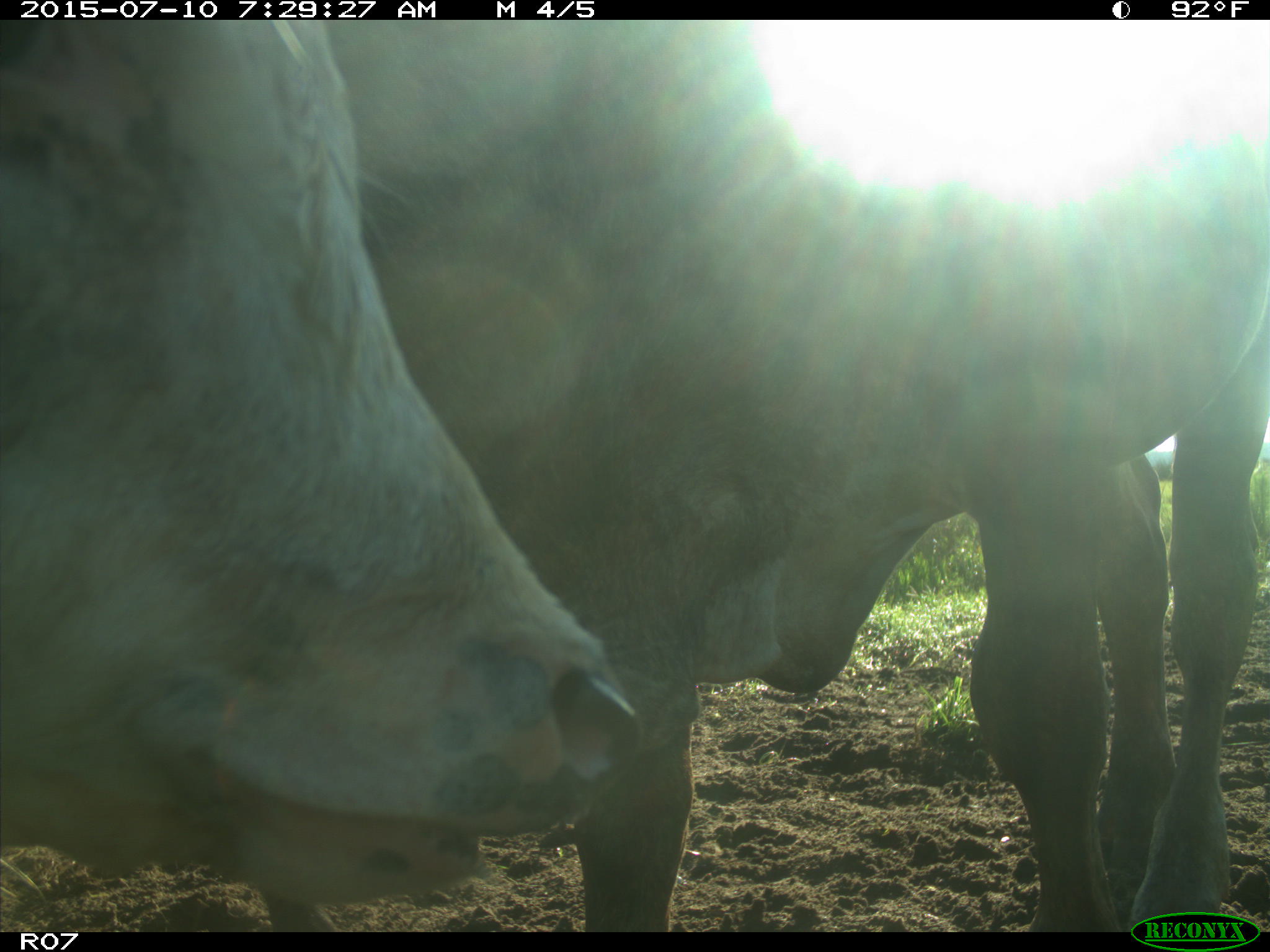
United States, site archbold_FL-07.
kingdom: Animalia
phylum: Chordata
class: Mammalia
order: Artiodactyla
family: Bovidae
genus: Bos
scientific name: Bos taurus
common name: domestic cow